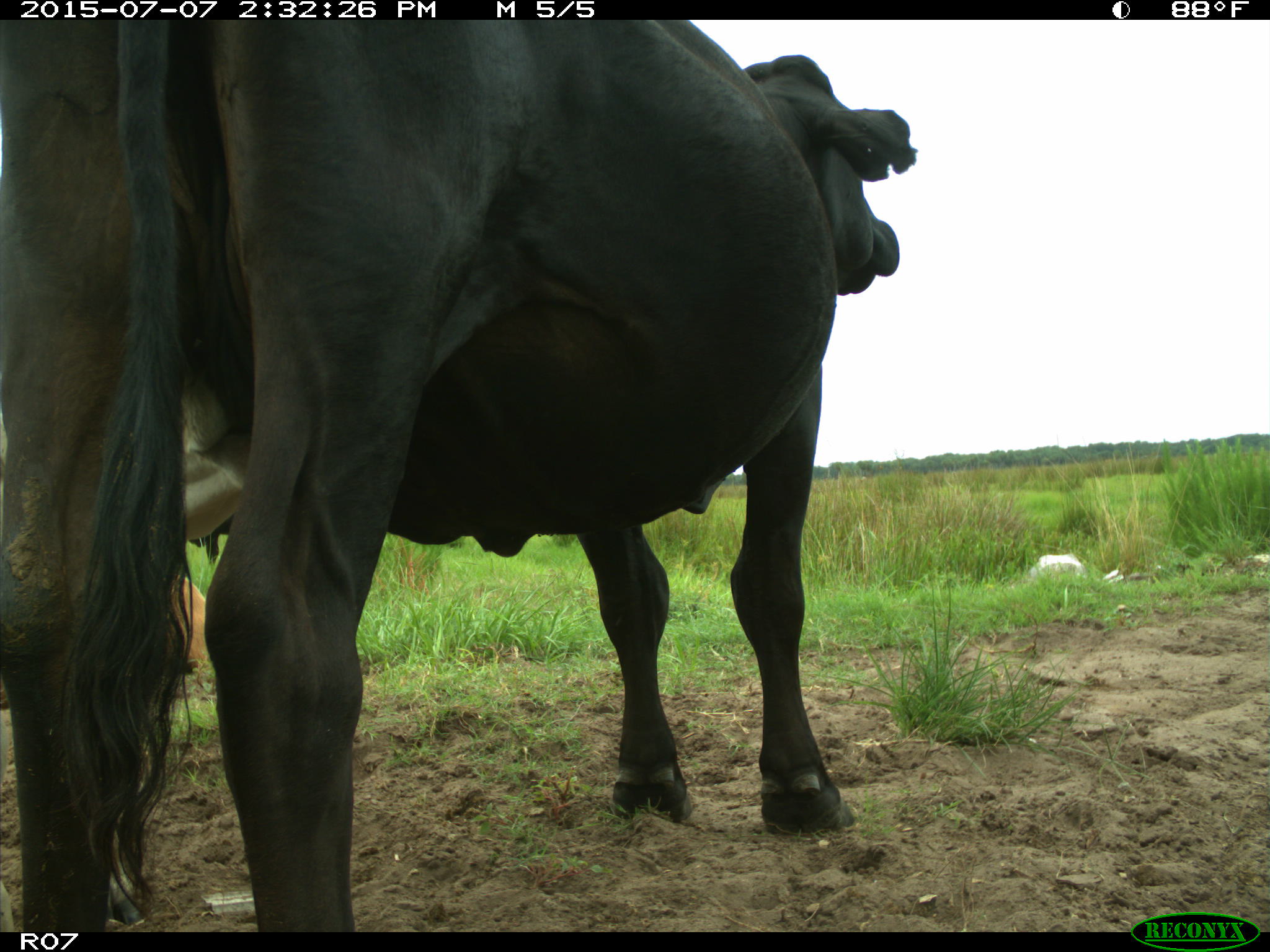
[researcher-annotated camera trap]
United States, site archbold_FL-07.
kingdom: Animalia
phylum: Chordata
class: Mammalia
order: Artiodactyla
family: Bovidae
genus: Bos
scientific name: Bos taurus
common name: domestic cow